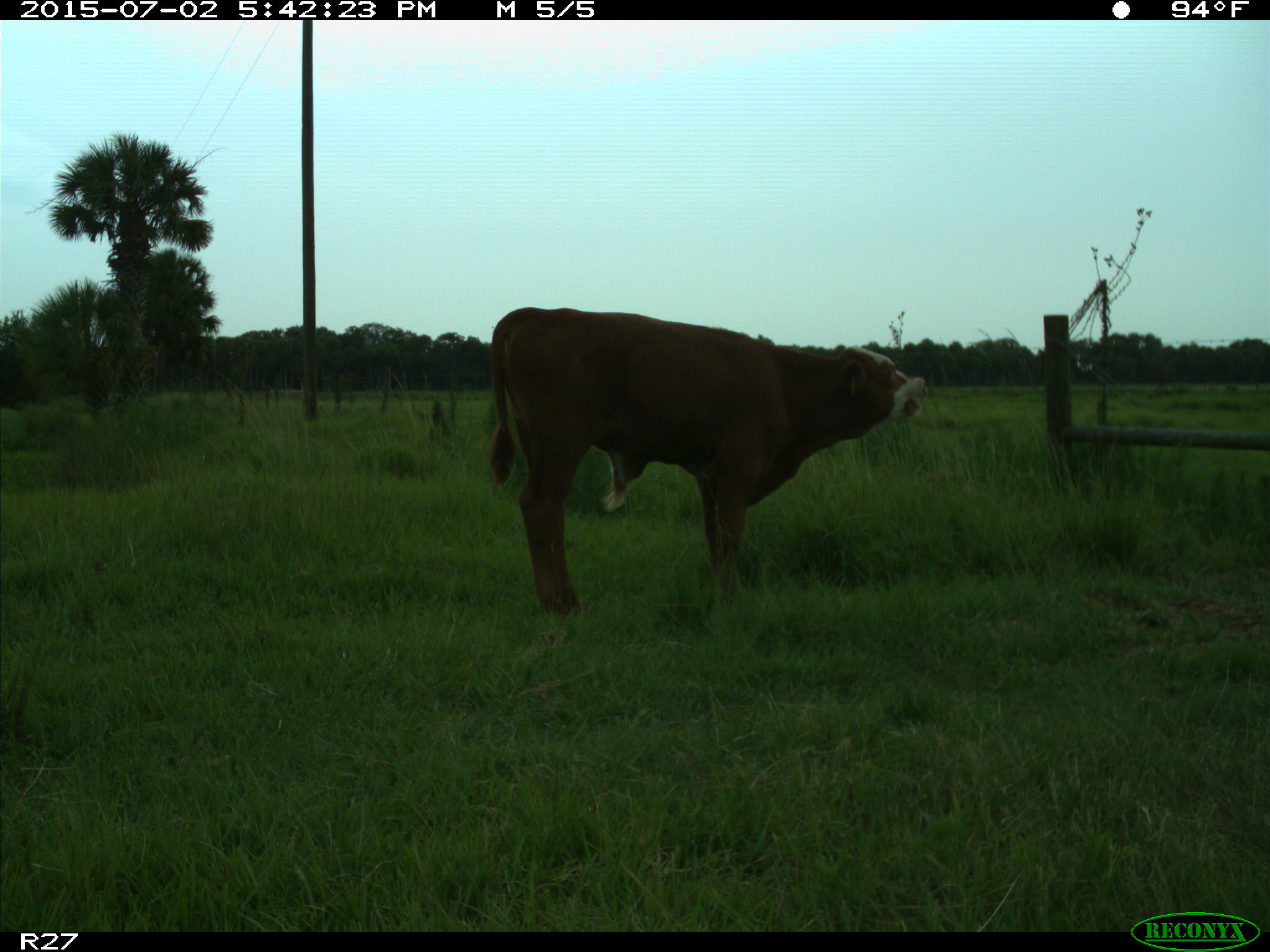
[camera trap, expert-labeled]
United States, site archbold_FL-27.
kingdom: Animalia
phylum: Chordata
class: Mammalia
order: Artiodactyla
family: Bovidae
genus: Bos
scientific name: Bos taurus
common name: domestic cow